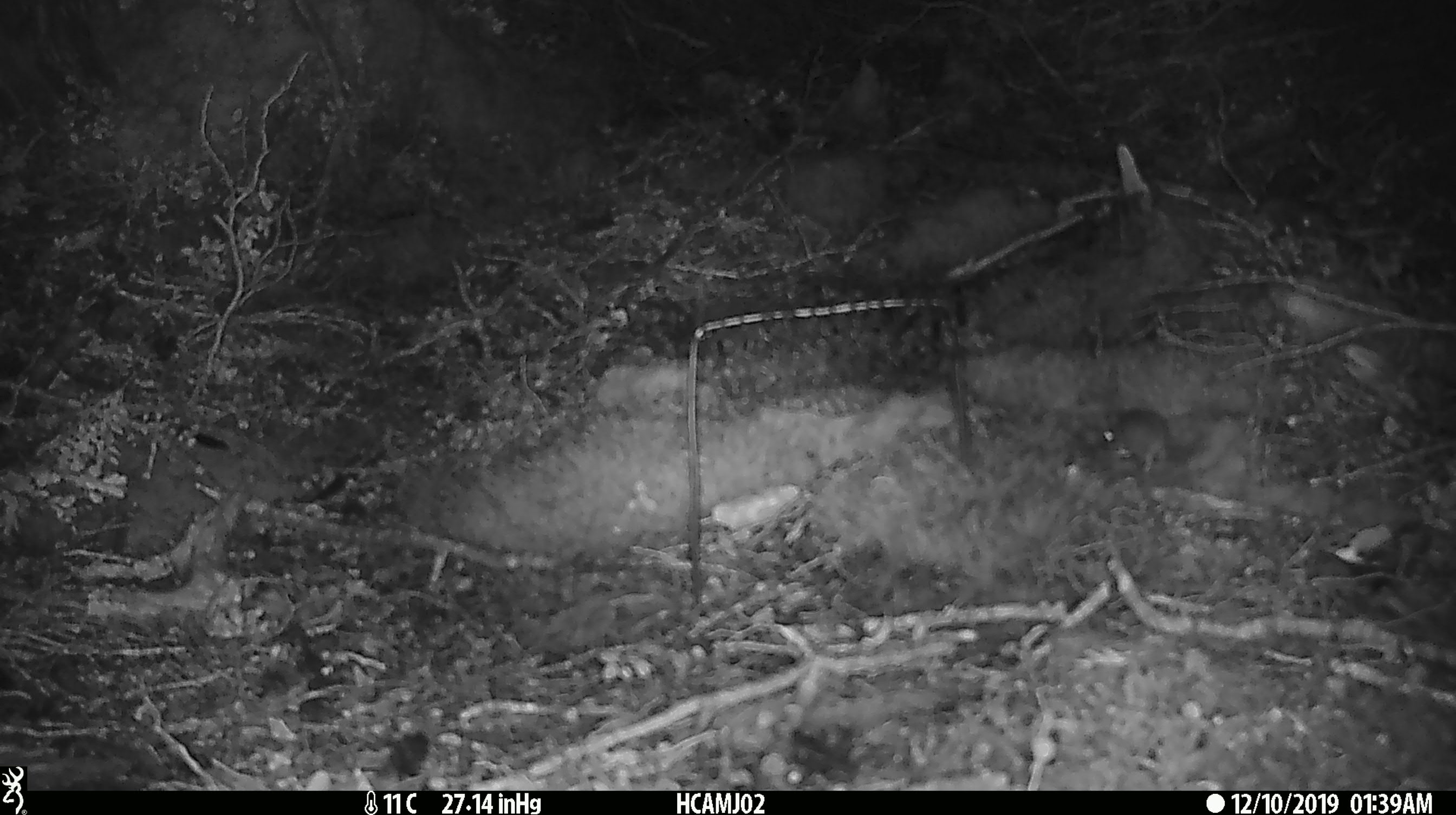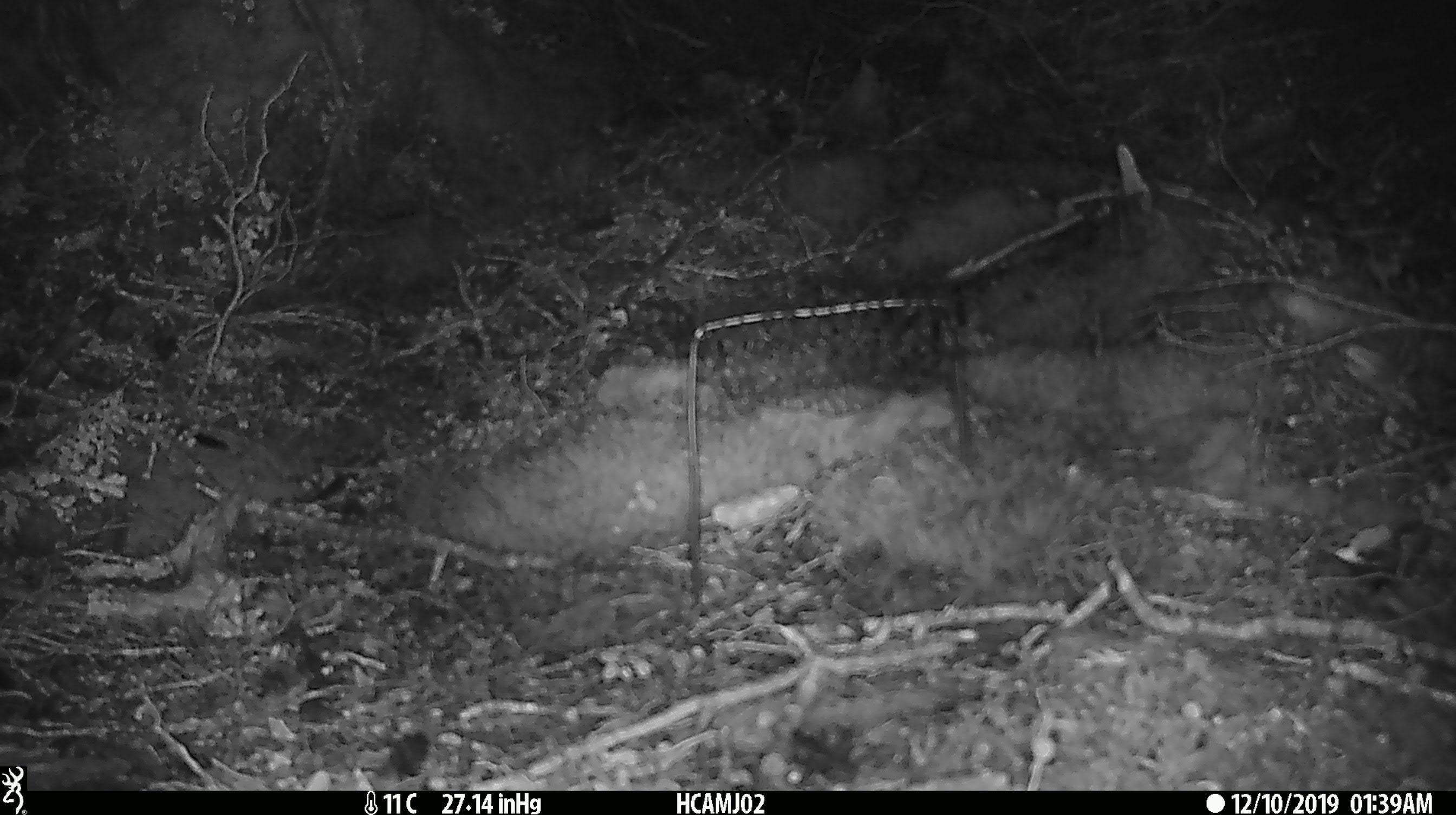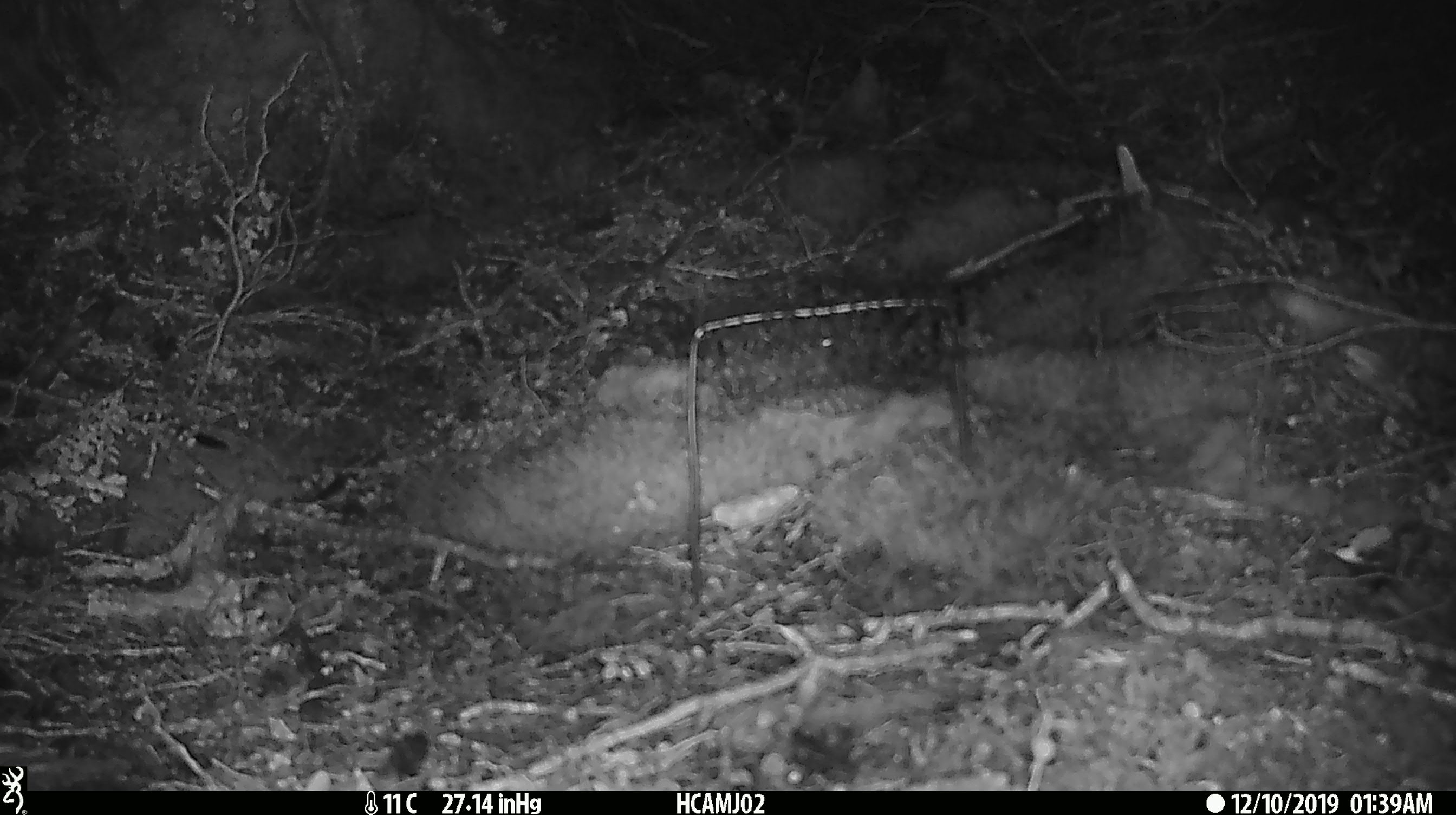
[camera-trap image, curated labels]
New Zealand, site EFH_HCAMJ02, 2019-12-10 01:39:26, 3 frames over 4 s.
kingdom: Animalia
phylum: Chordata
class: Mammalia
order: Rodentia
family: Muridae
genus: Mus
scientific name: Mus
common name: mouse